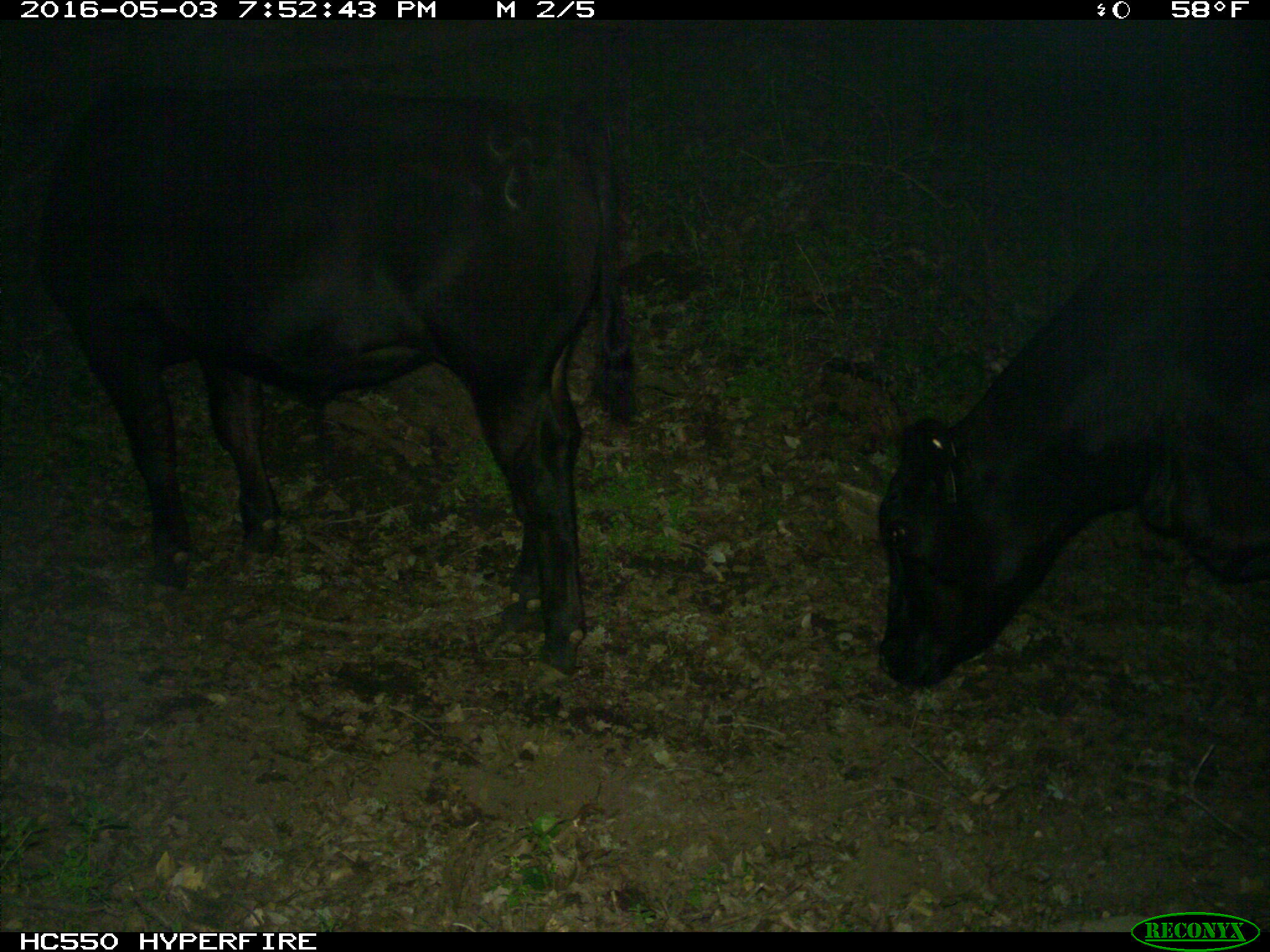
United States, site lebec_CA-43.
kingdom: Animalia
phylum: Chordata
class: Mammalia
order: Artiodactyla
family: Bovidae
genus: Bos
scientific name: Bos taurus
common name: domestic cow